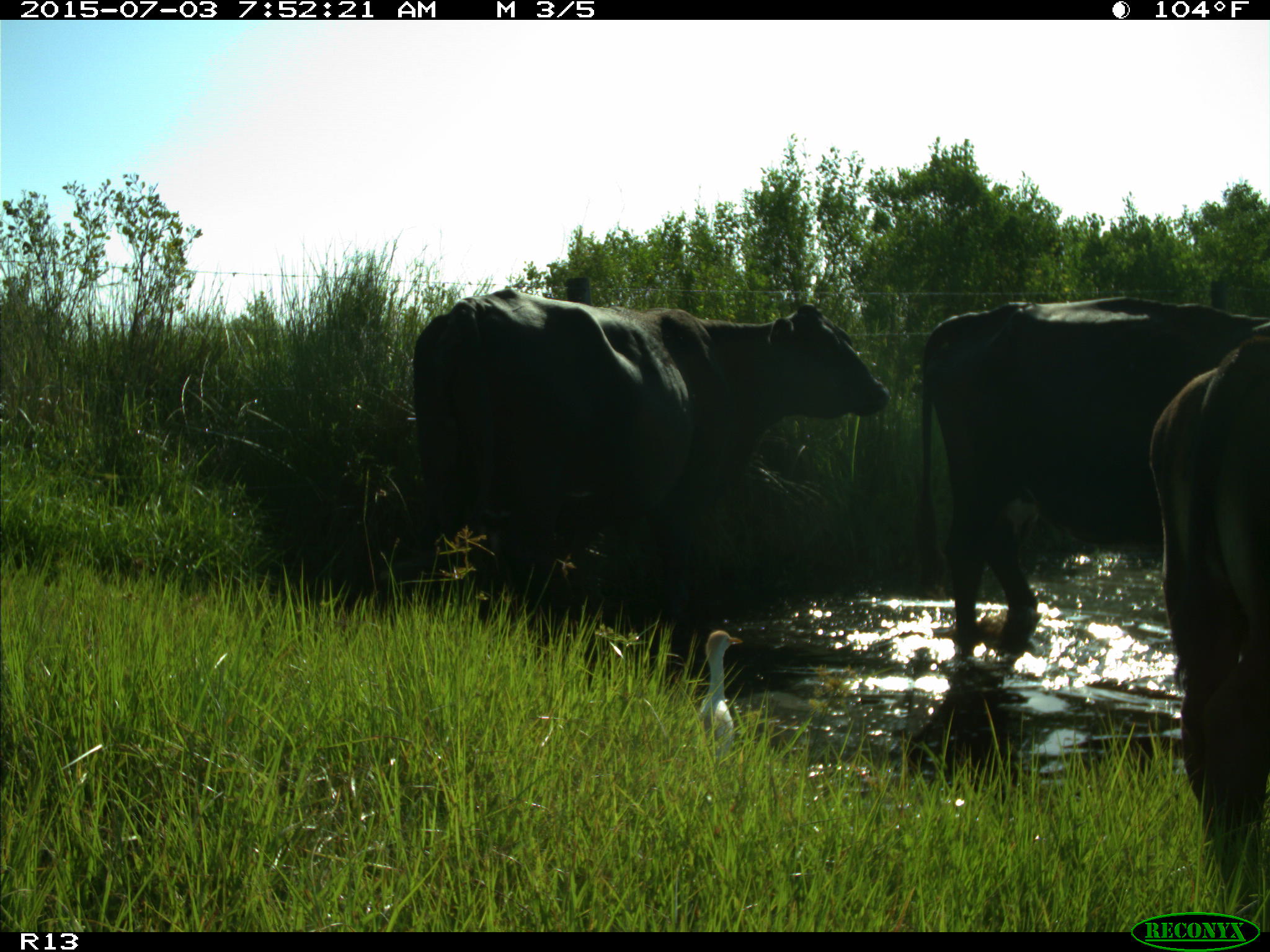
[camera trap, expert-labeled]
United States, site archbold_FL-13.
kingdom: Animalia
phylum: Chordata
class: Mammalia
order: Artiodactyla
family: Bovidae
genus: Bos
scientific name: Bos taurus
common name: domestic cow